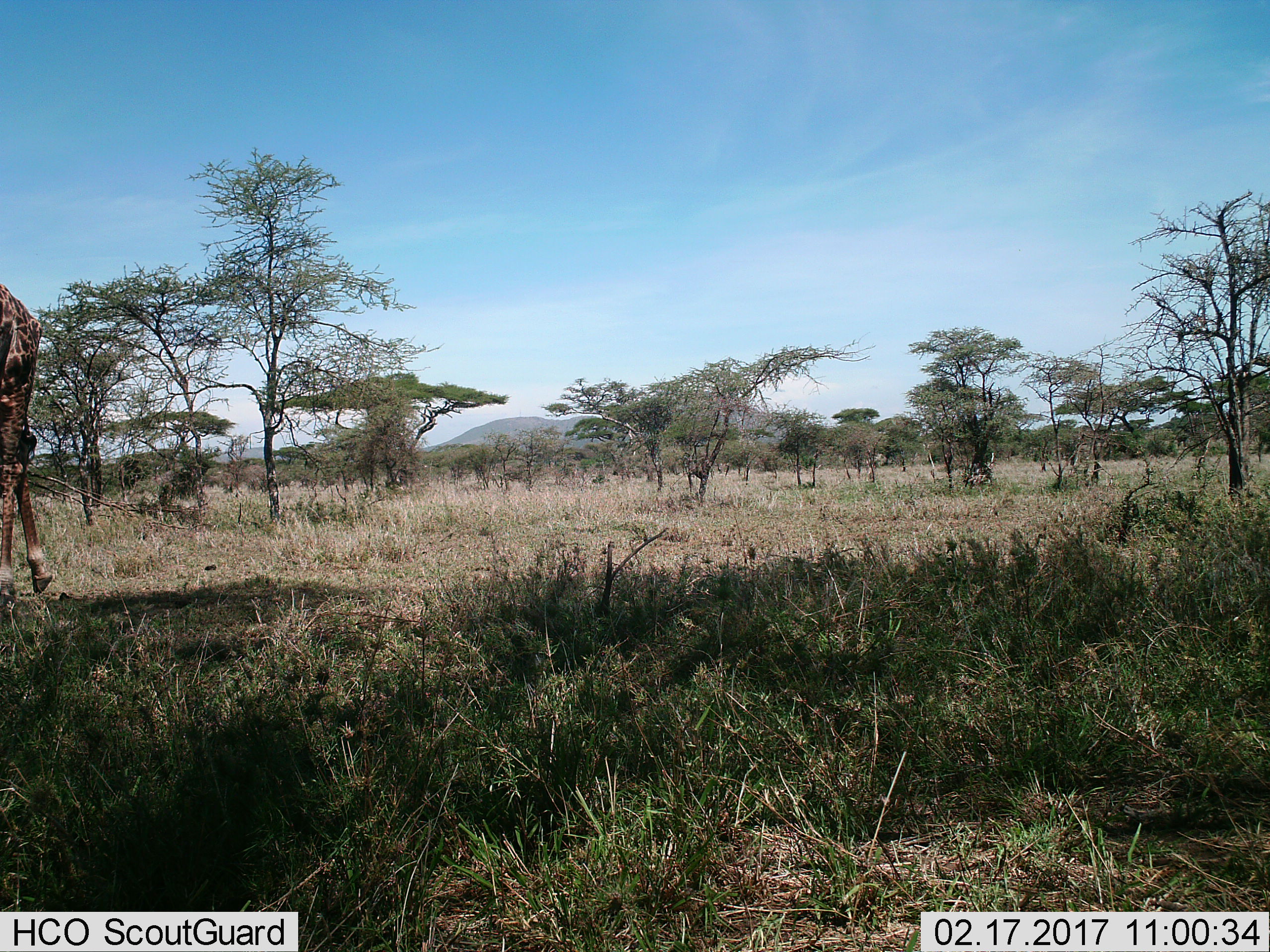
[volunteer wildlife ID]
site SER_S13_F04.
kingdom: Animalia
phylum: Chordata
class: Mammalia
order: Artiodactyla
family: Giraffidae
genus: Giraffa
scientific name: Giraffa camelopardalis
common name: giraffe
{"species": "giraffe (Giraffa camelopardalis)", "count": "1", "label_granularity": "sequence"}